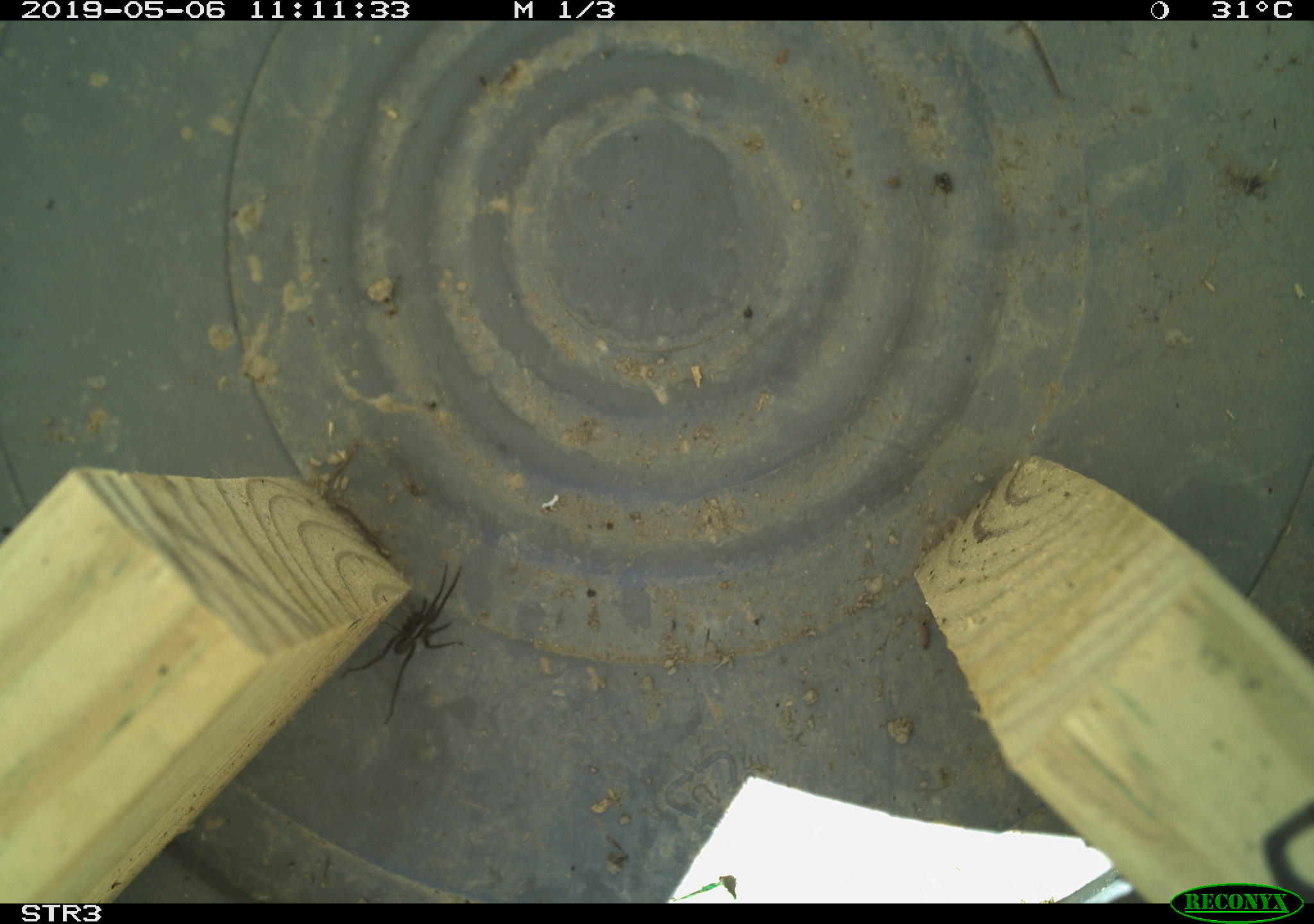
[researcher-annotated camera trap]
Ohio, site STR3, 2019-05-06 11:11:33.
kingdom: Animalia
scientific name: Animalia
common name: animal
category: invertebrate